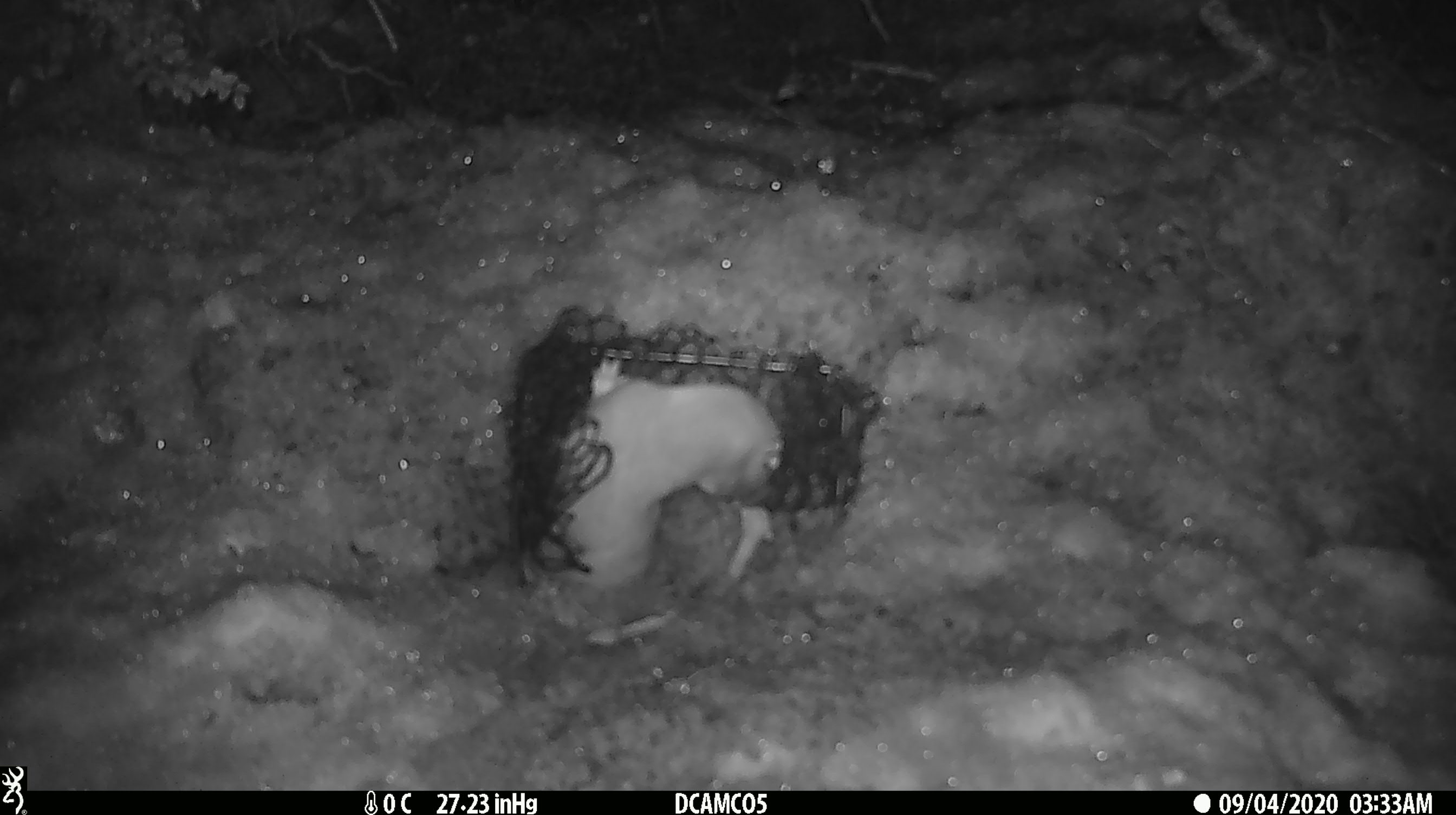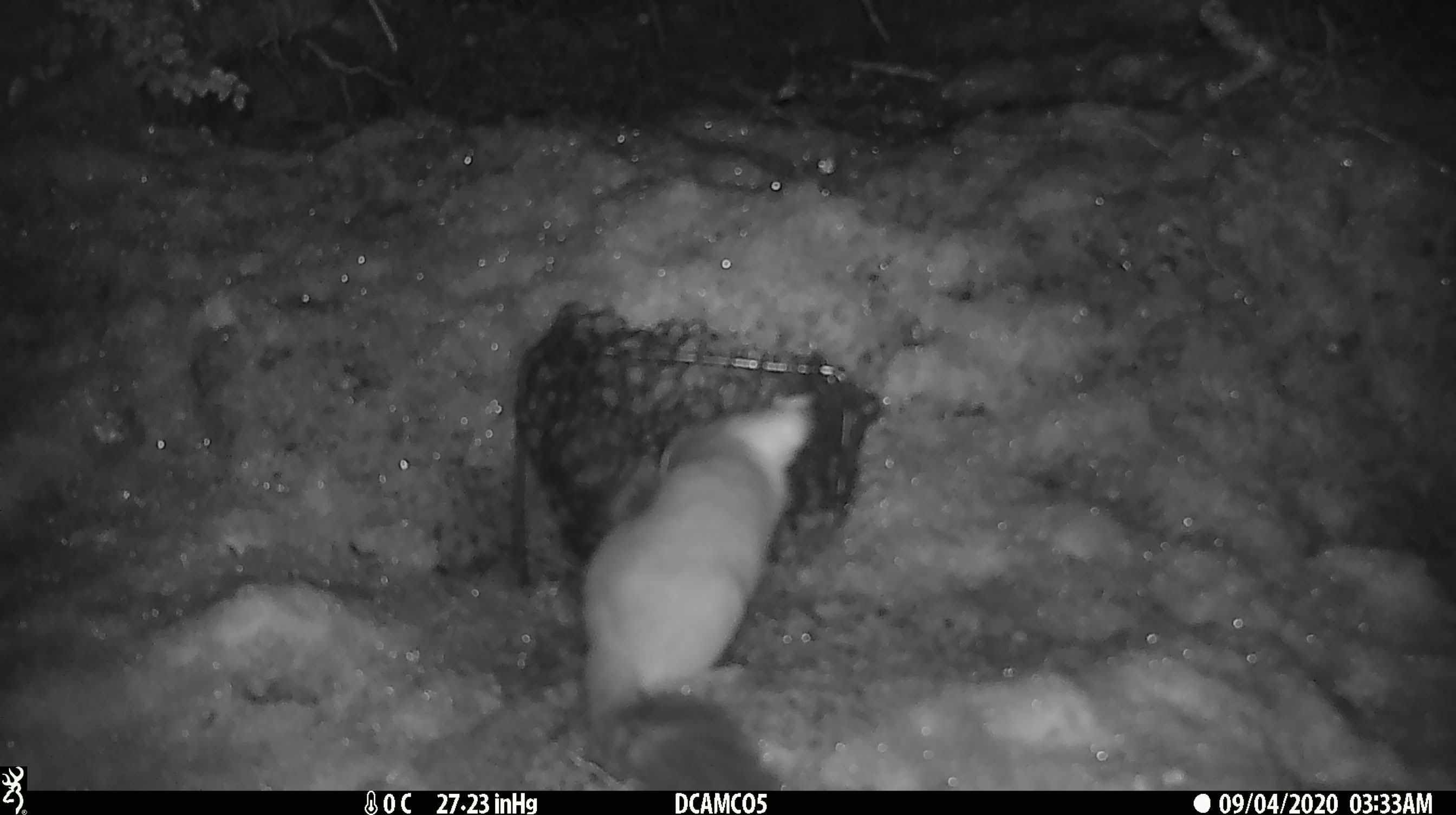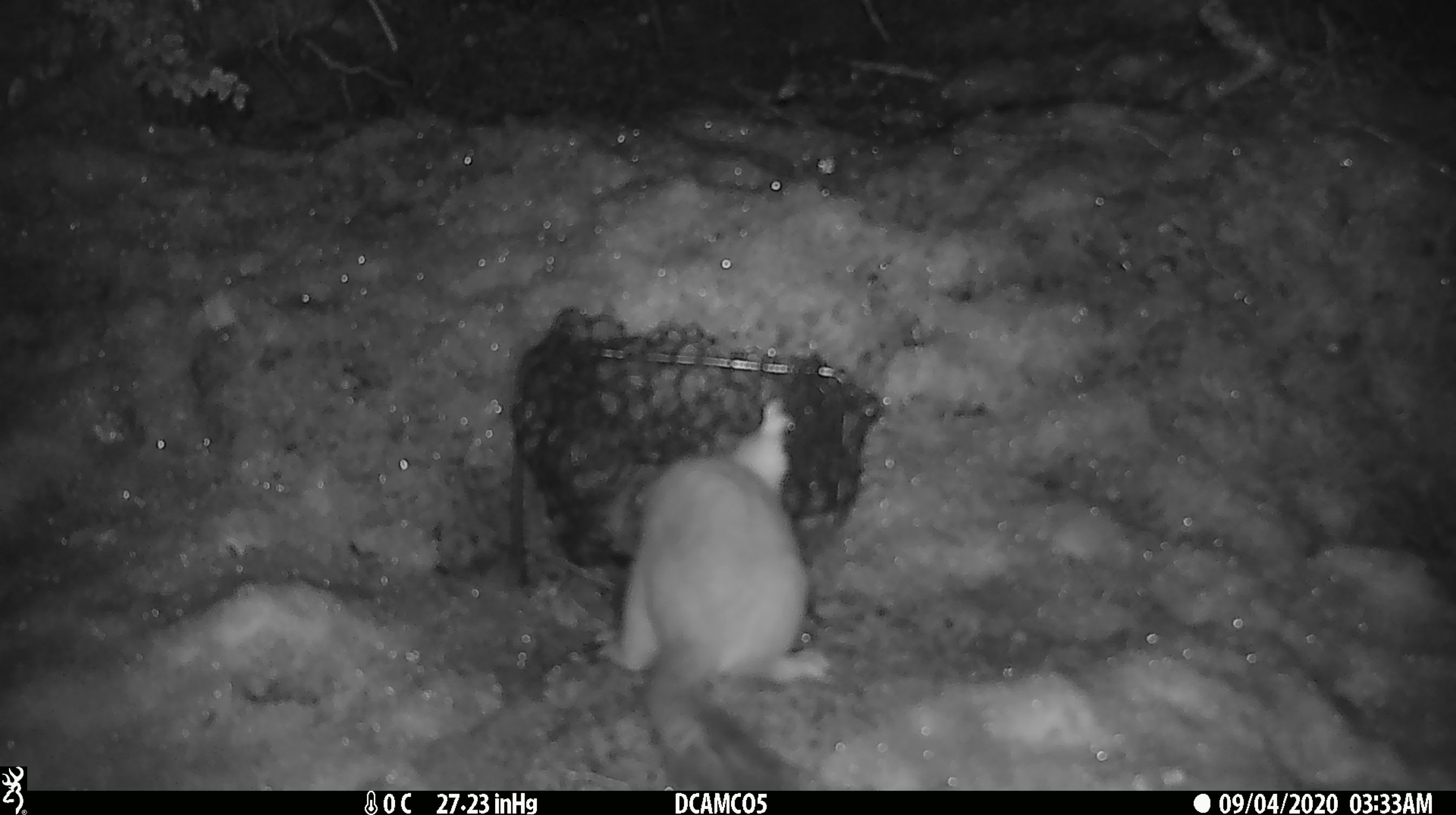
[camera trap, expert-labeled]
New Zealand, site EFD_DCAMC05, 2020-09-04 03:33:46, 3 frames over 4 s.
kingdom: Animalia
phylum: Chordata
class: Mammalia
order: Carnivora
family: Mustelidae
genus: Mustela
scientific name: Mustela erminea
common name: stoat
Stoat (Mustela erminea).